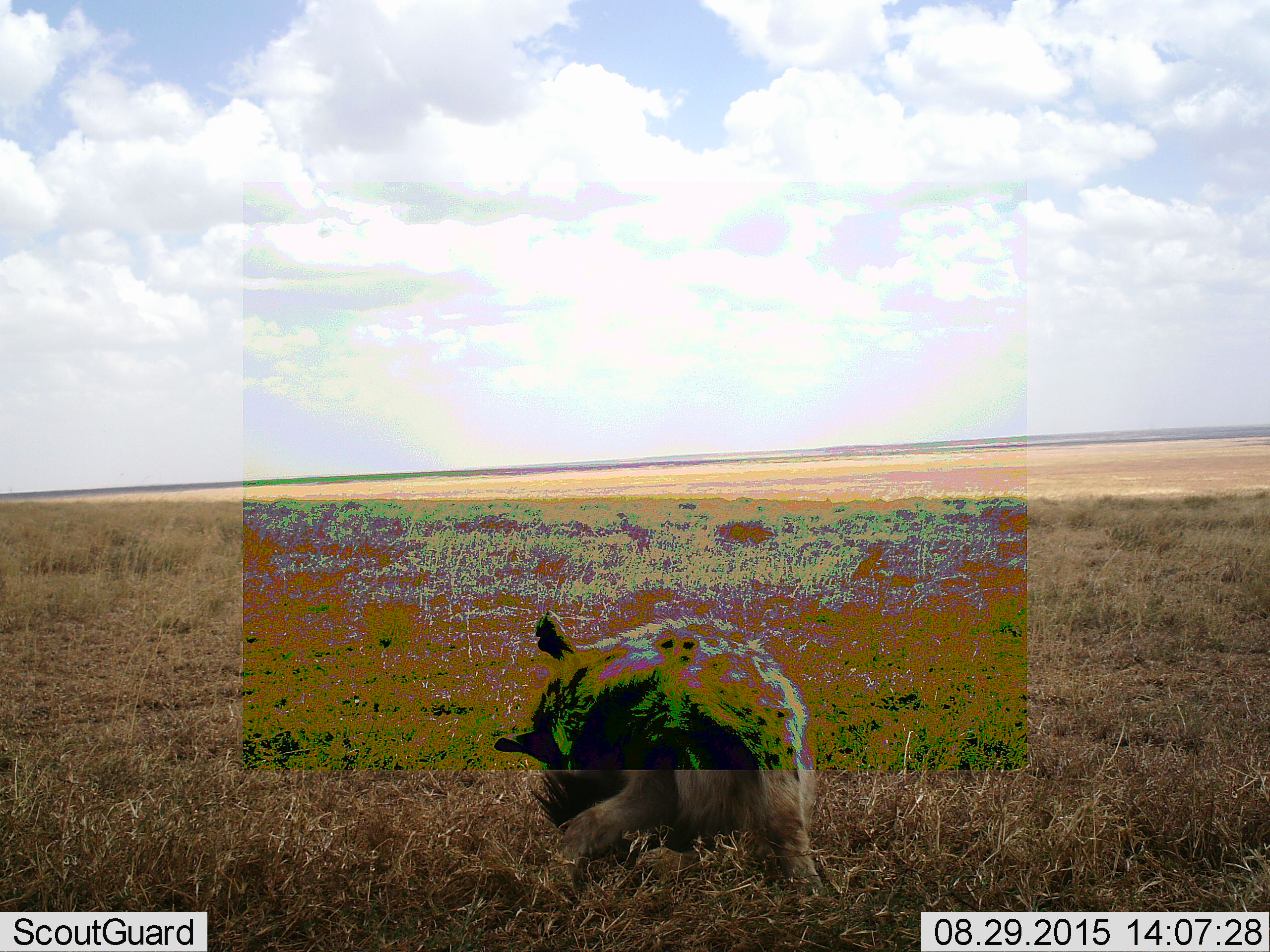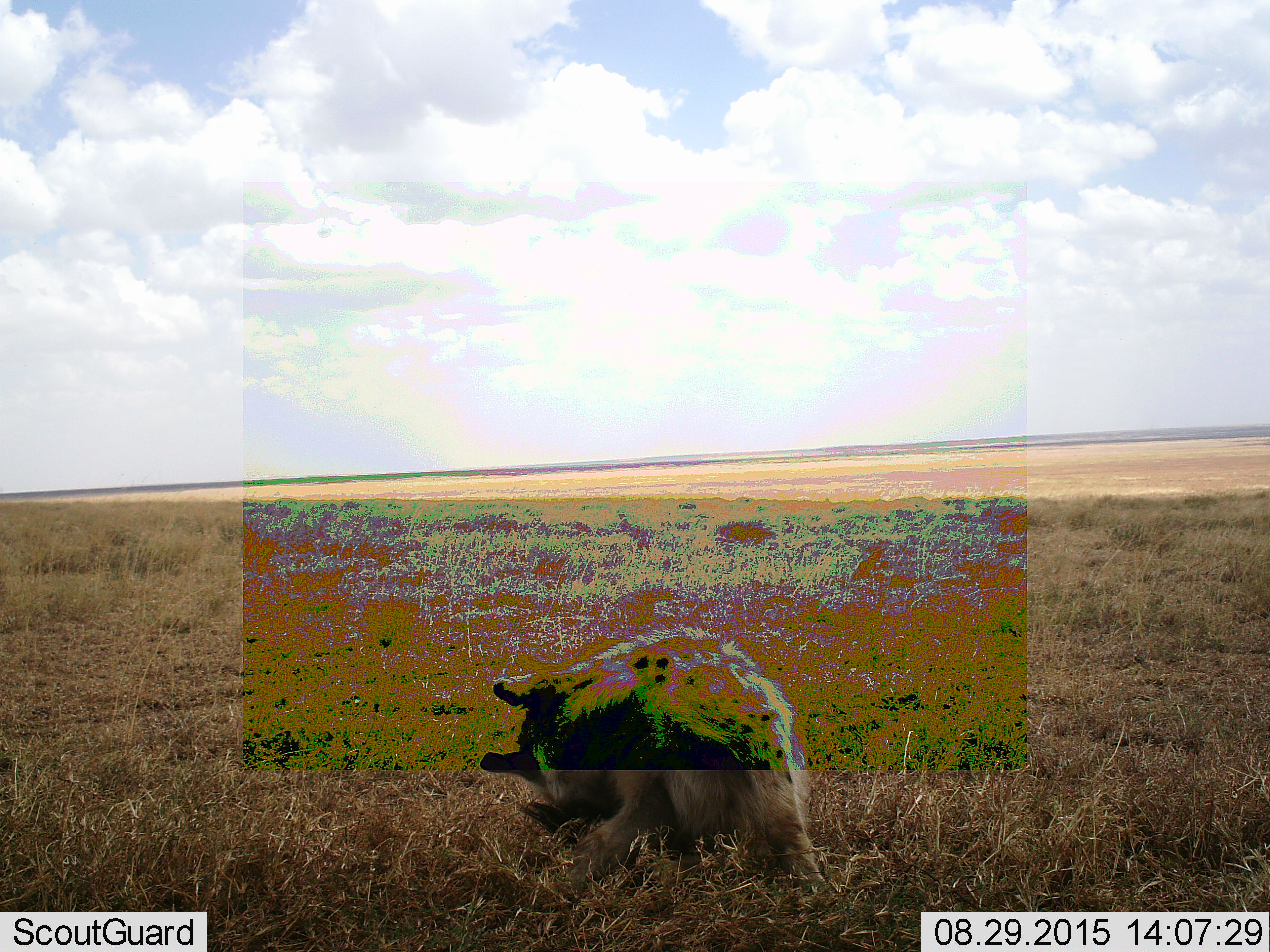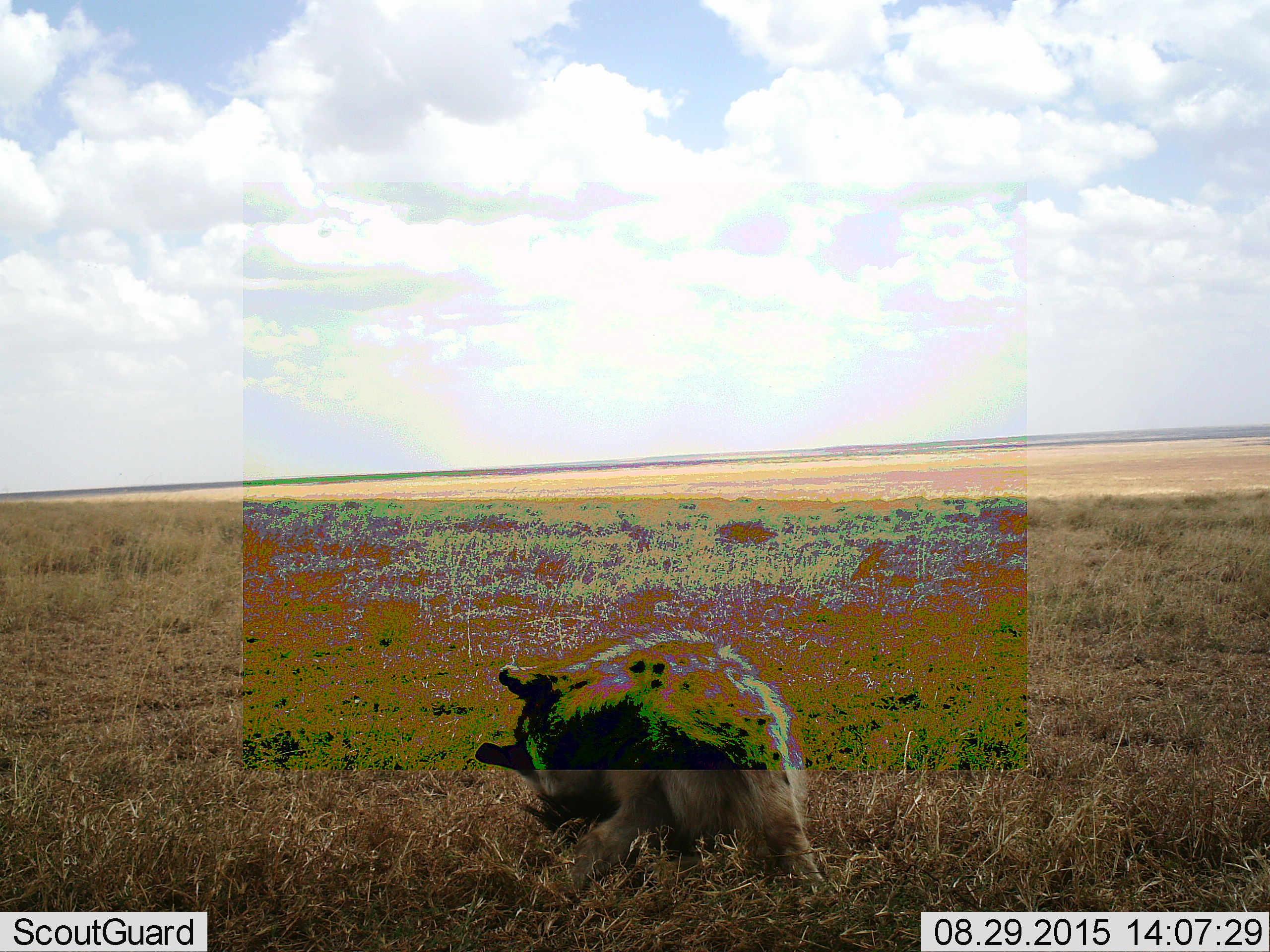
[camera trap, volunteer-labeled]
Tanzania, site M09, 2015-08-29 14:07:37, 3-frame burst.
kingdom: Animalia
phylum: Chordata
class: Mammalia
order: Carnivora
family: Hyaenidae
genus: Crocuta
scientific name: Crocuta crocuta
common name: spotted hyena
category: hyenaspotted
Hyenaspotted (spotted hyena) (Crocuta crocuta), count 1. Behavior (volunteer vote fractions): standing 22%, resting 78%, moving 0%, interacting 0%. Young present (vote fraction): 0%. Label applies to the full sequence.